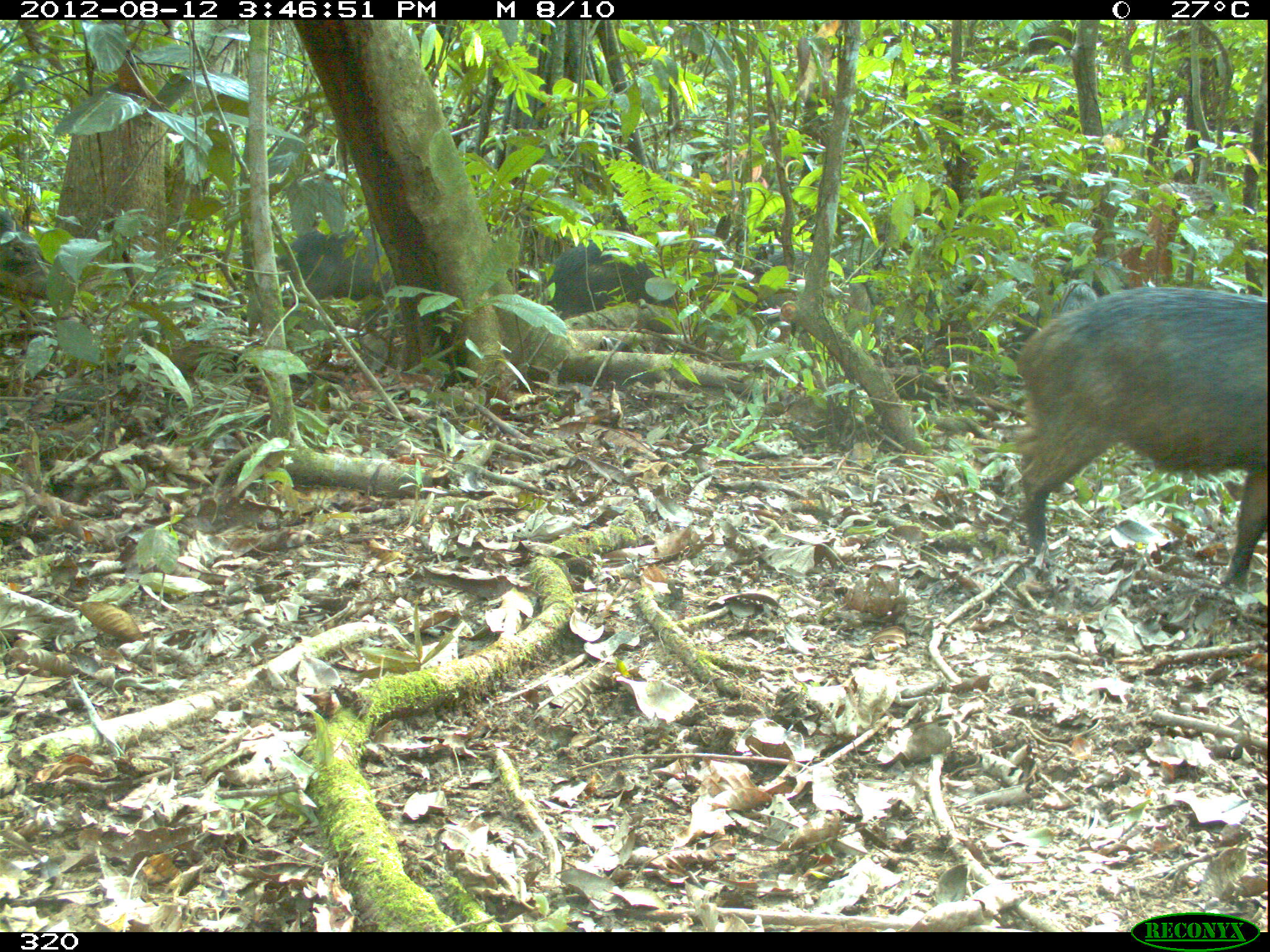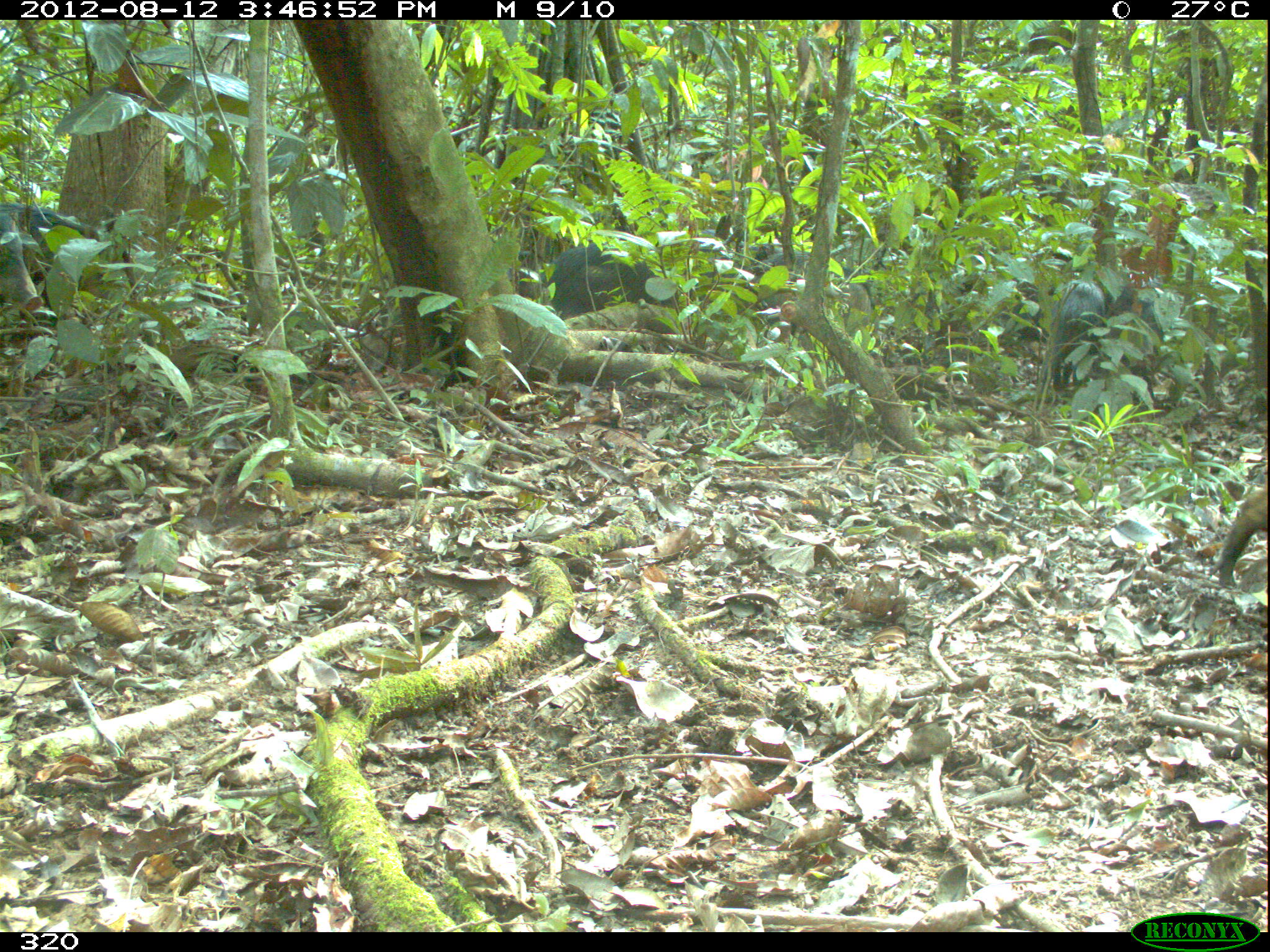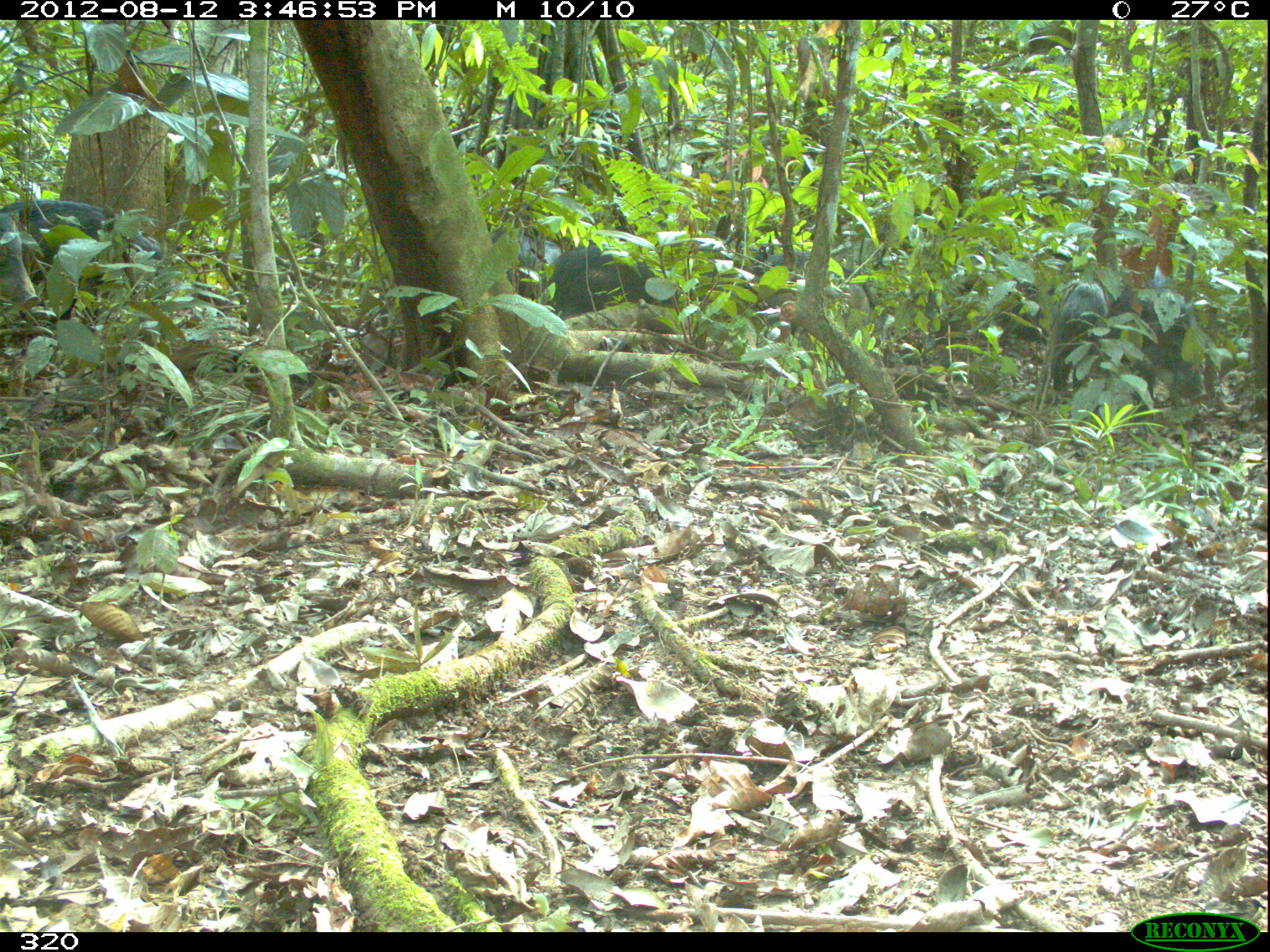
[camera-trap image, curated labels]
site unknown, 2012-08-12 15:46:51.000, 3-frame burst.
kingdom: Animalia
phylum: Chordata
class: Mammalia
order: Artiodactyla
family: Tayassuidae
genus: Tayassu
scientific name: Tayassu pecari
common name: white-lipped peccary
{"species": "Tayassu pecari (white-lipped peccary)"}